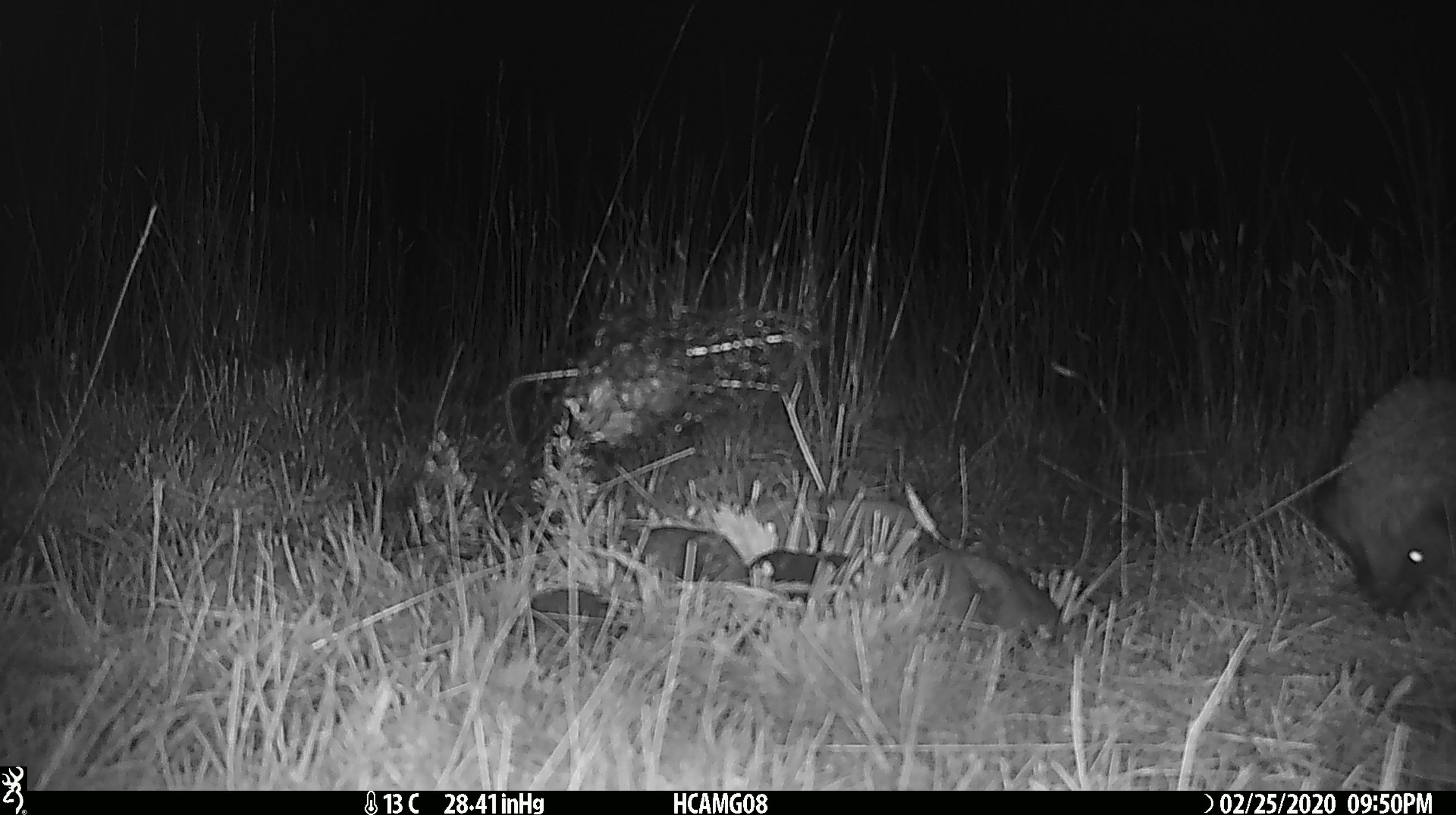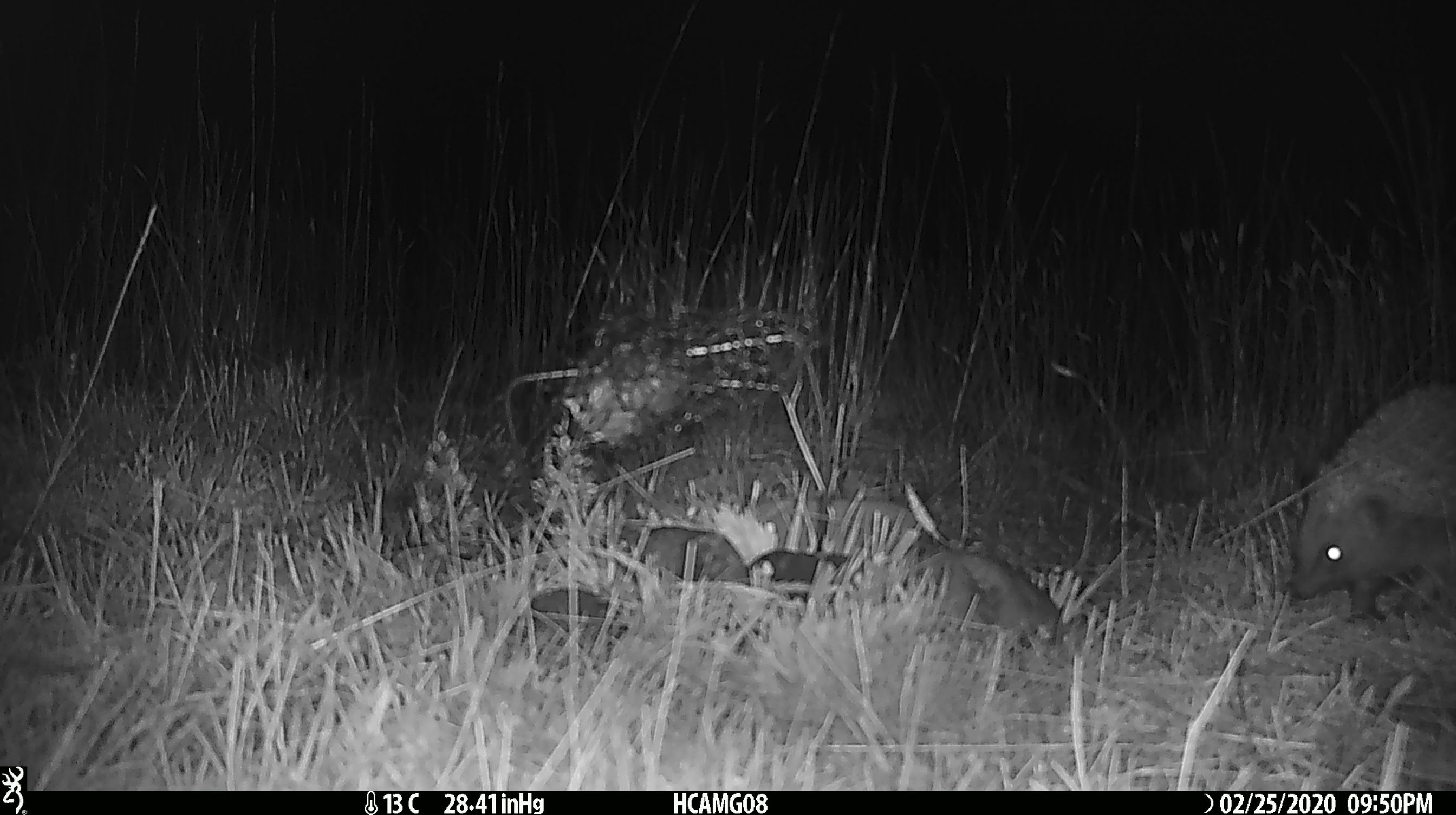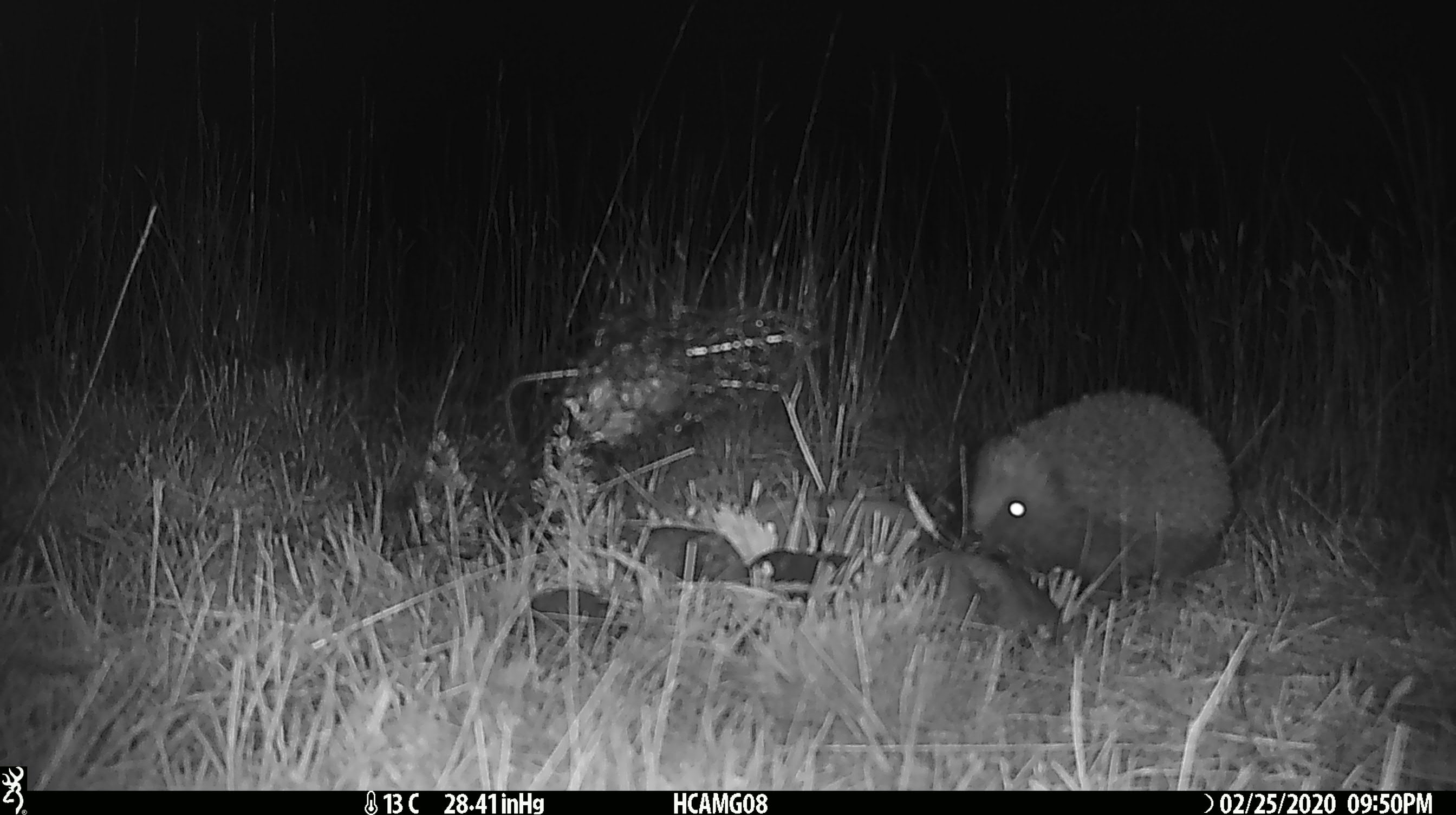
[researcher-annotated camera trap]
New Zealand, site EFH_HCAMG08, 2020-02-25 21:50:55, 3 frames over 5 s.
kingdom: Animalia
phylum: Chordata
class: Mammalia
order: Eulipotyphla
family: Erinaceidae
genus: Erinaceus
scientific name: Erinaceus europaeus europaeus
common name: european hedgehog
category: hedgehog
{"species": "hedgehog (european hedgehog) (Erinaceus europaeus europaeus)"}